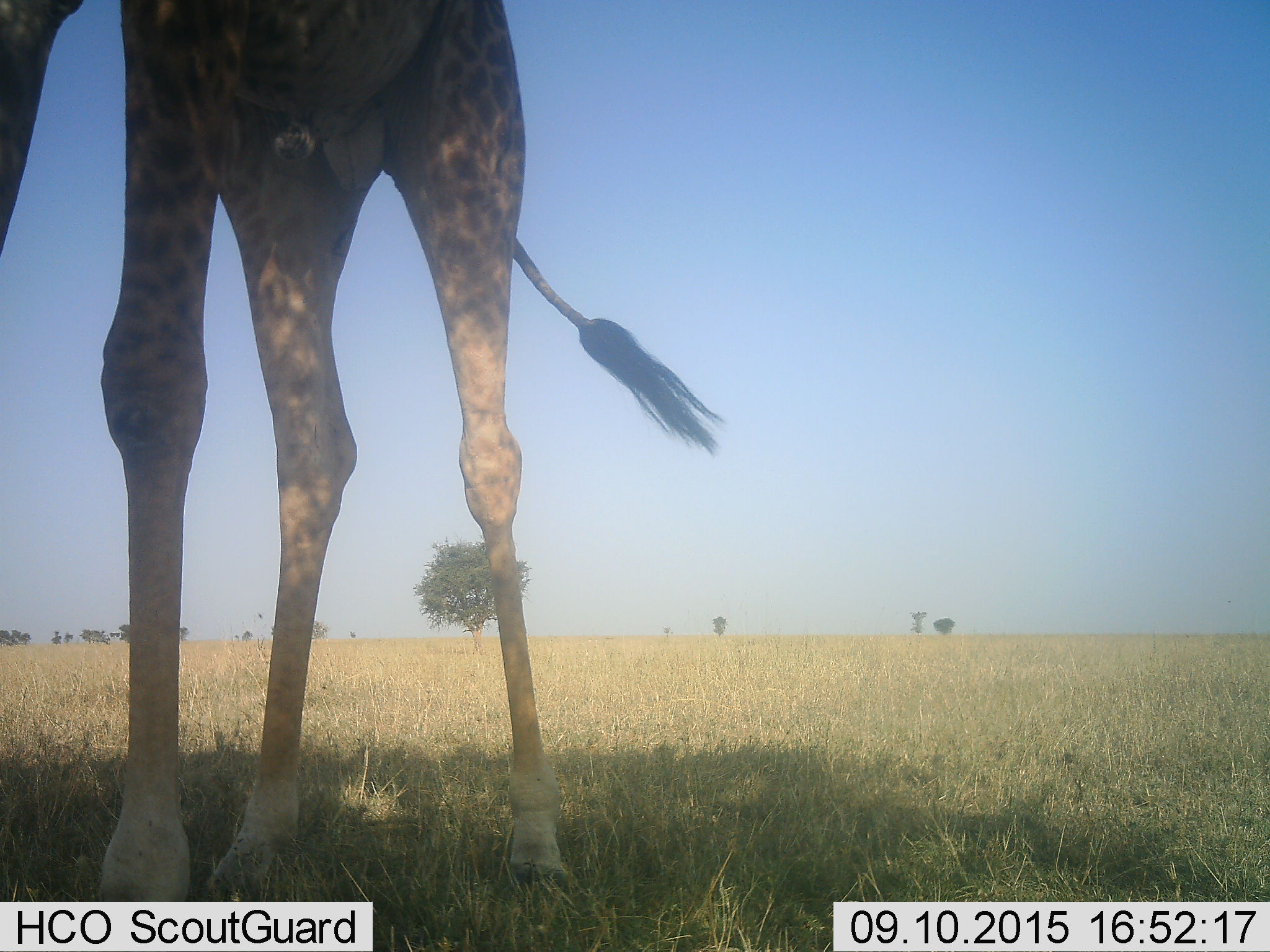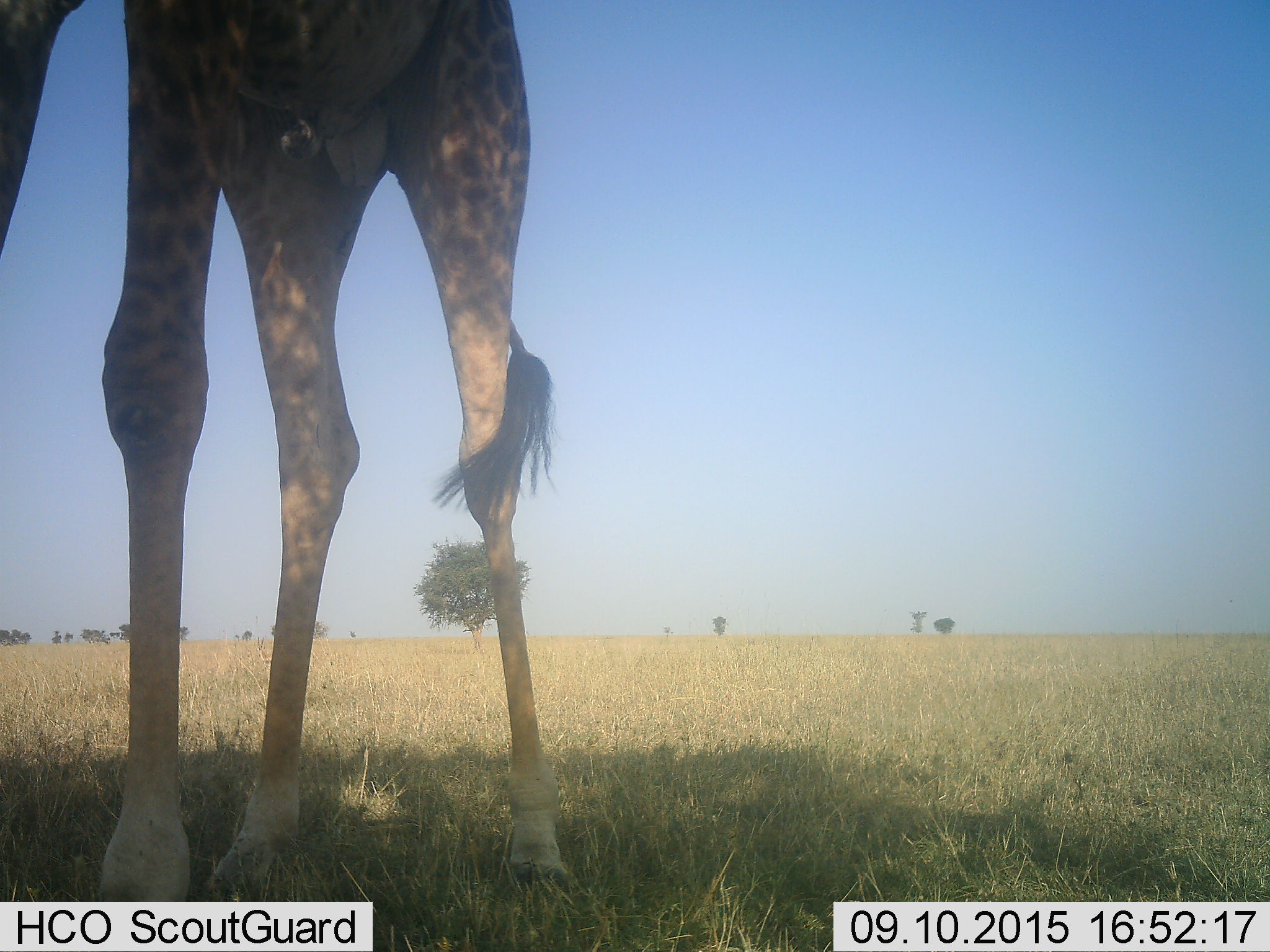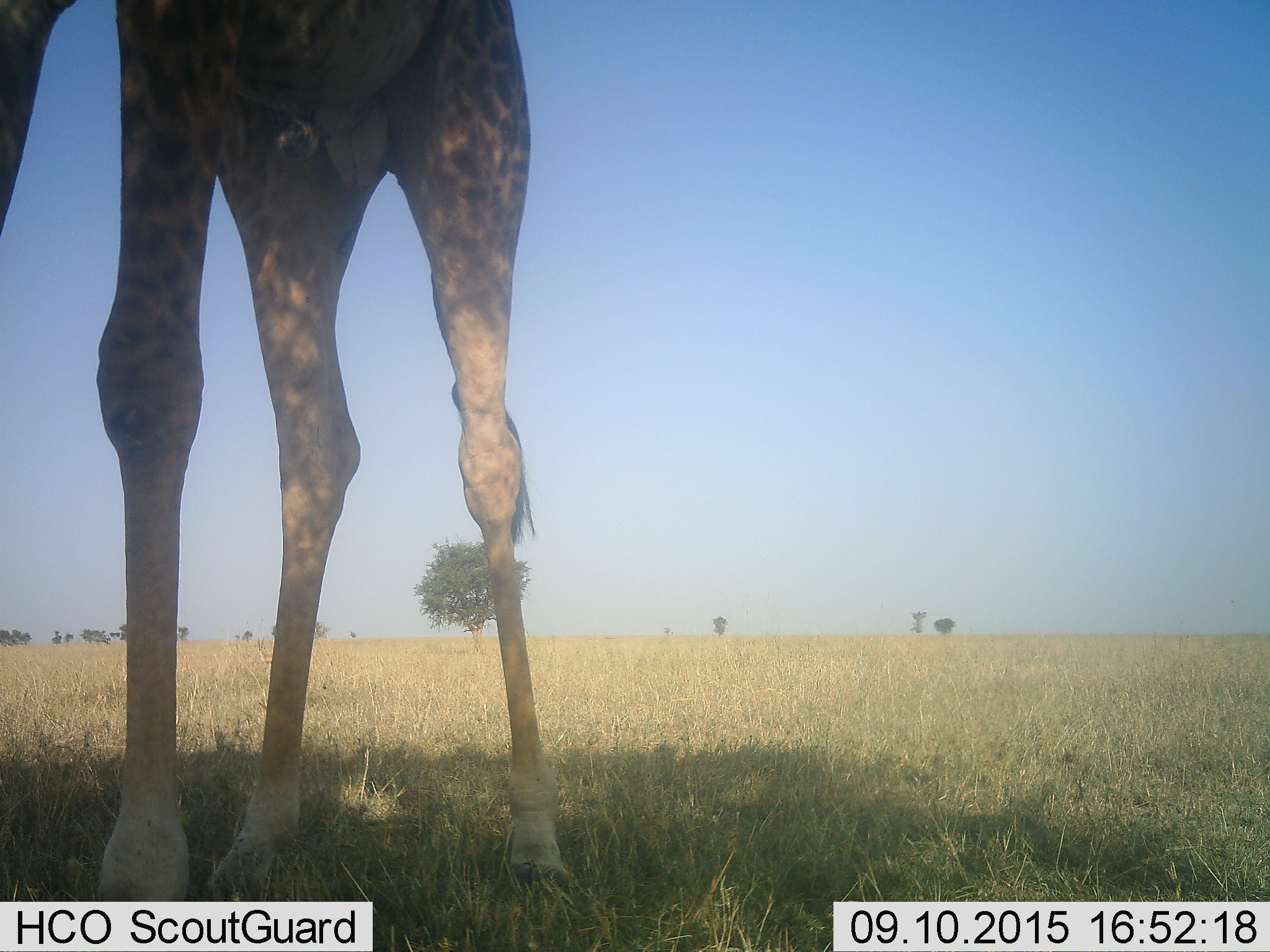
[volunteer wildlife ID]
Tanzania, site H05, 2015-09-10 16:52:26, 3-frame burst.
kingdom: Animalia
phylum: Chordata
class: Mammalia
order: Artiodactyla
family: Giraffidae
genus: Giraffa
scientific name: Giraffa camelopardalis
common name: giraffe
Giraffe (Giraffa camelopardalis), count 1. Behavior (volunteer vote fractions): standing 100%, resting 0%, moving 0%, interacting 10%. Young present (vote fraction): 0%. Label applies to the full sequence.